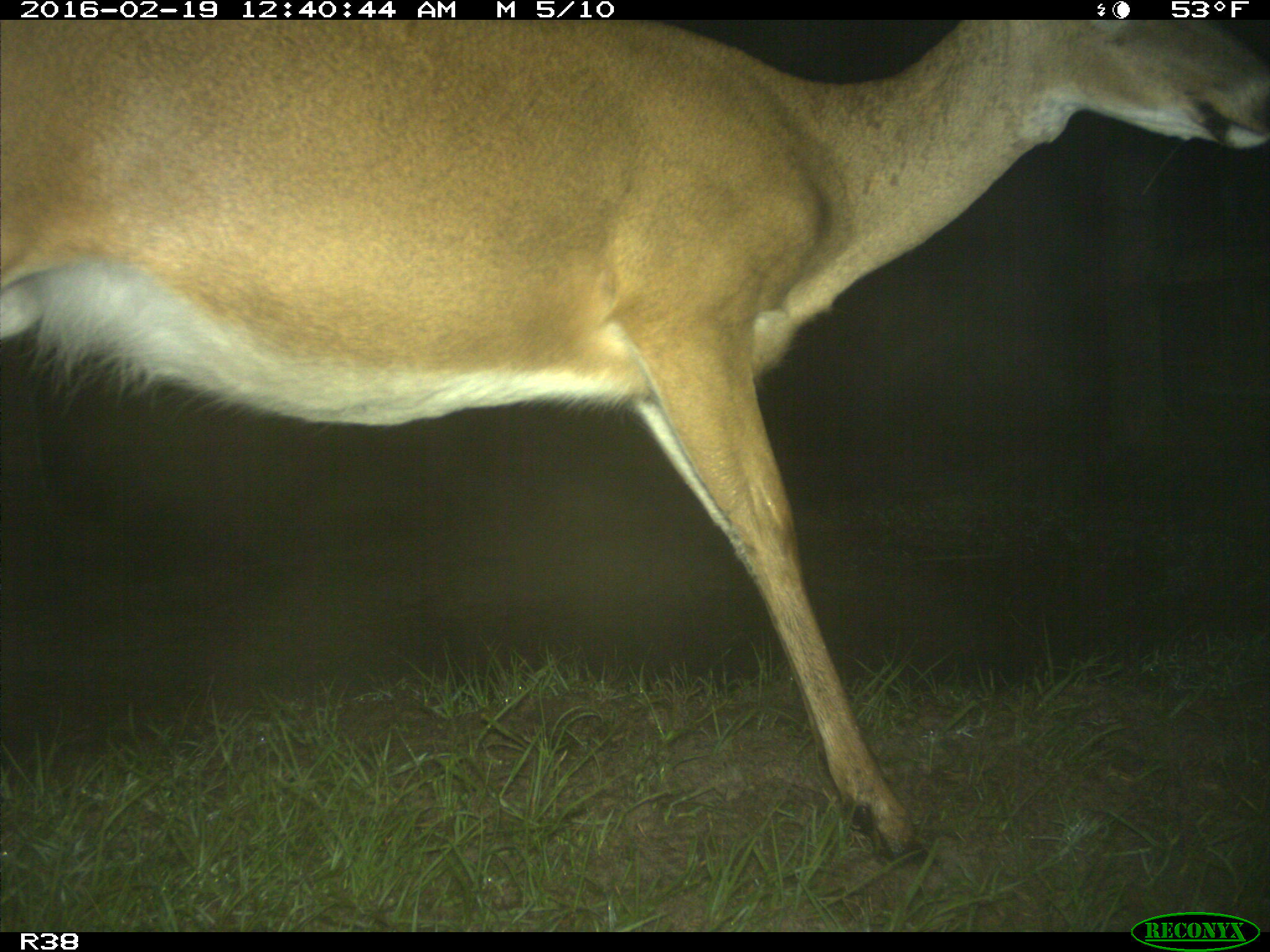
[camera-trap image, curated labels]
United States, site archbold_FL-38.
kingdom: Animalia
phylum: Chordata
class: Mammalia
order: Artiodactyla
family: Cervidae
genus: Odocoileus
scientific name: Odocoileus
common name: deer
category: unidentified deer